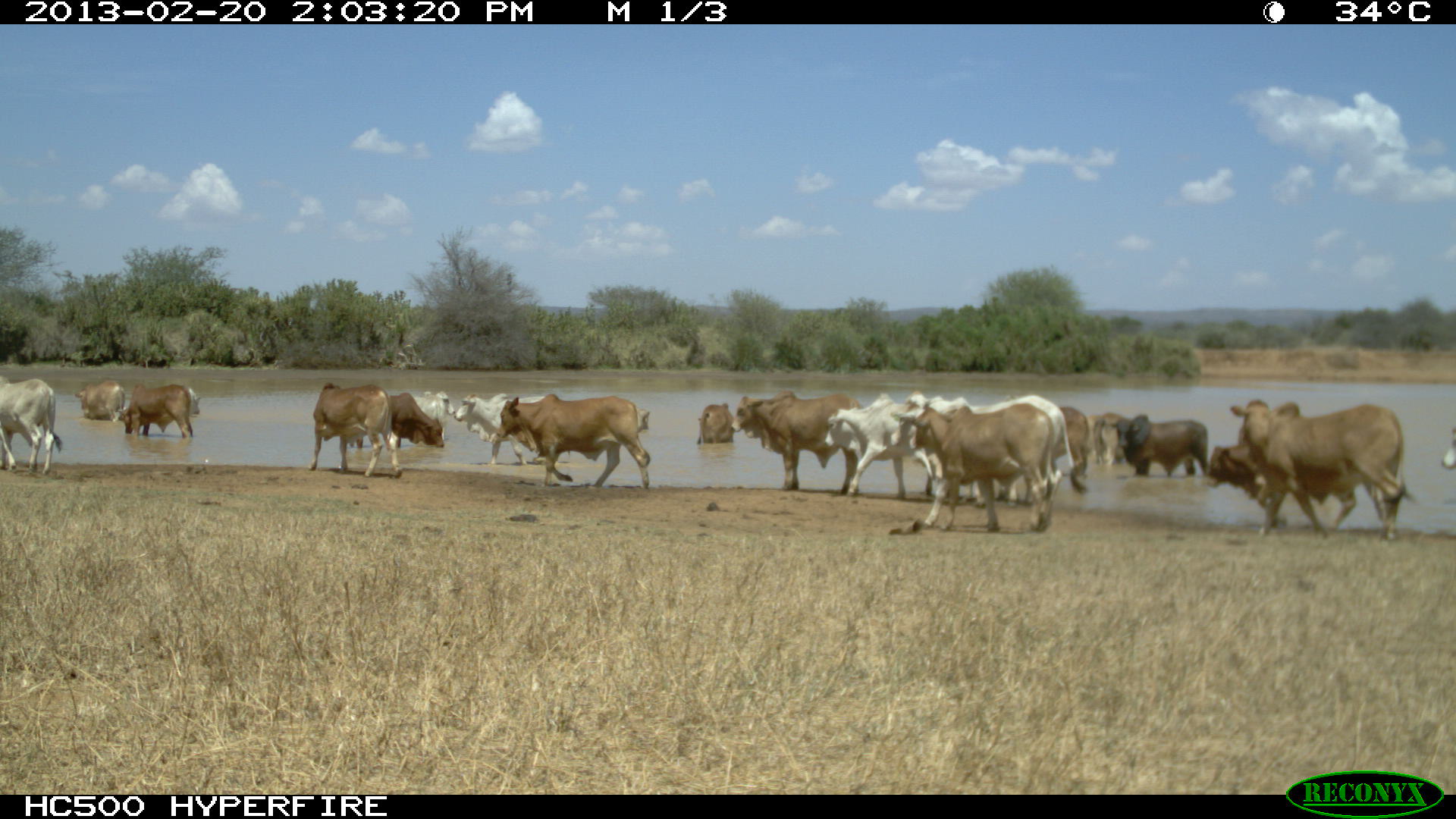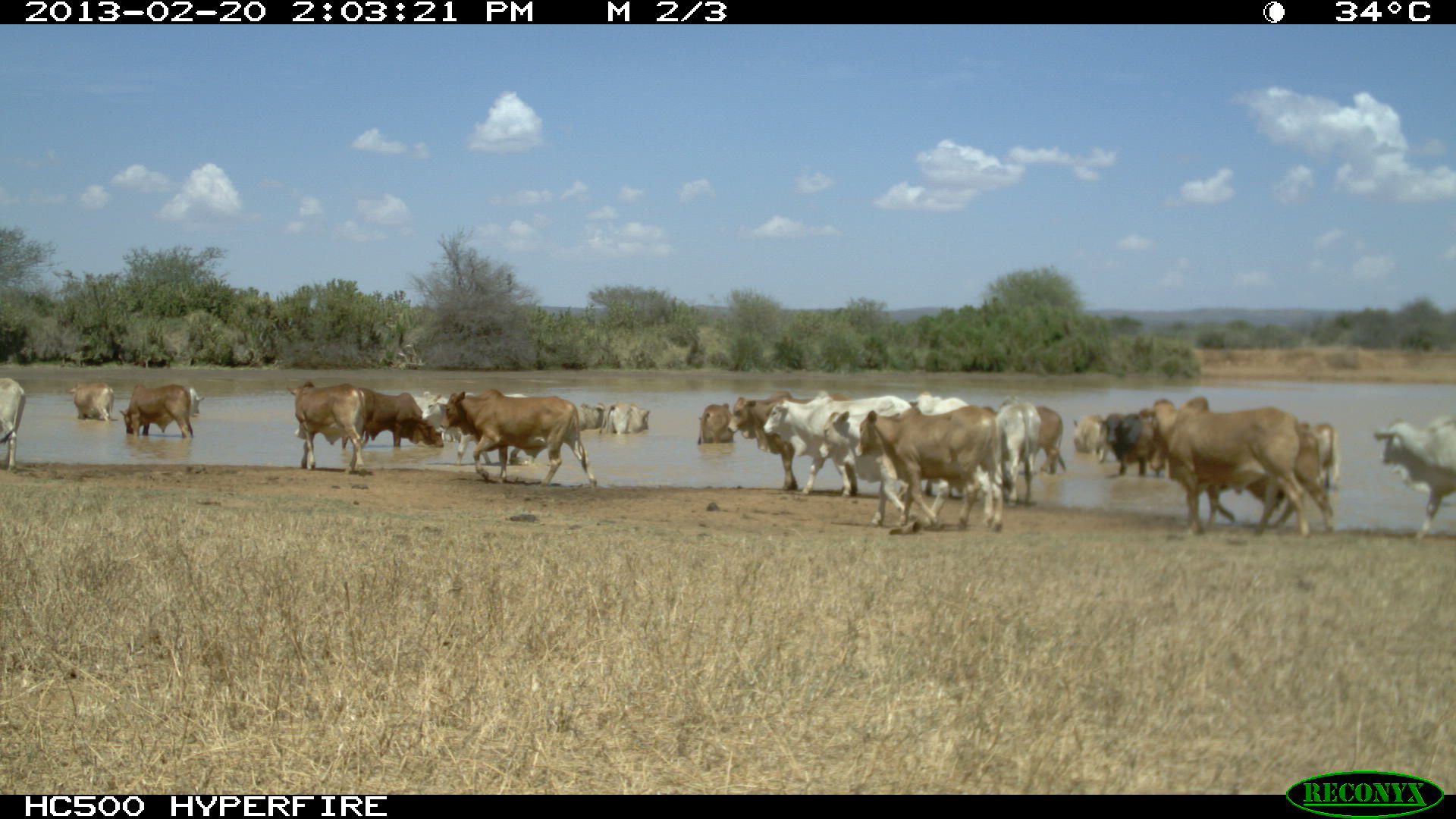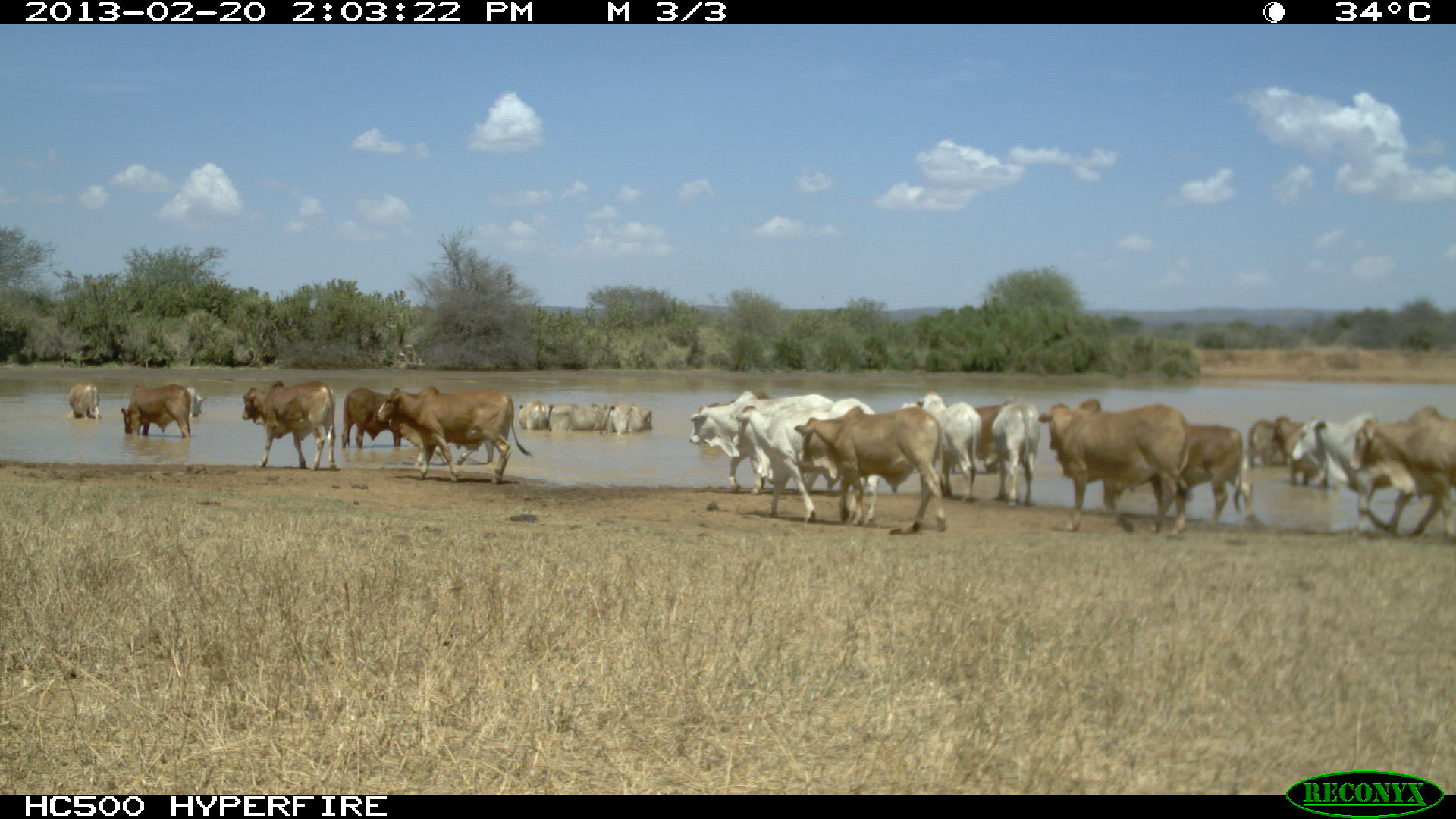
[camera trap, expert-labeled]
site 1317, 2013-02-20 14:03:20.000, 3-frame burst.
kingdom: Animalia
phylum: Chordata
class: Mammalia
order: Artiodactyla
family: Bovidae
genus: Bos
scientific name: Bos taurus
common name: domestic cattle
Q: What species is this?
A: Bos taurus (domestic cattle).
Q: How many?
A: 25.